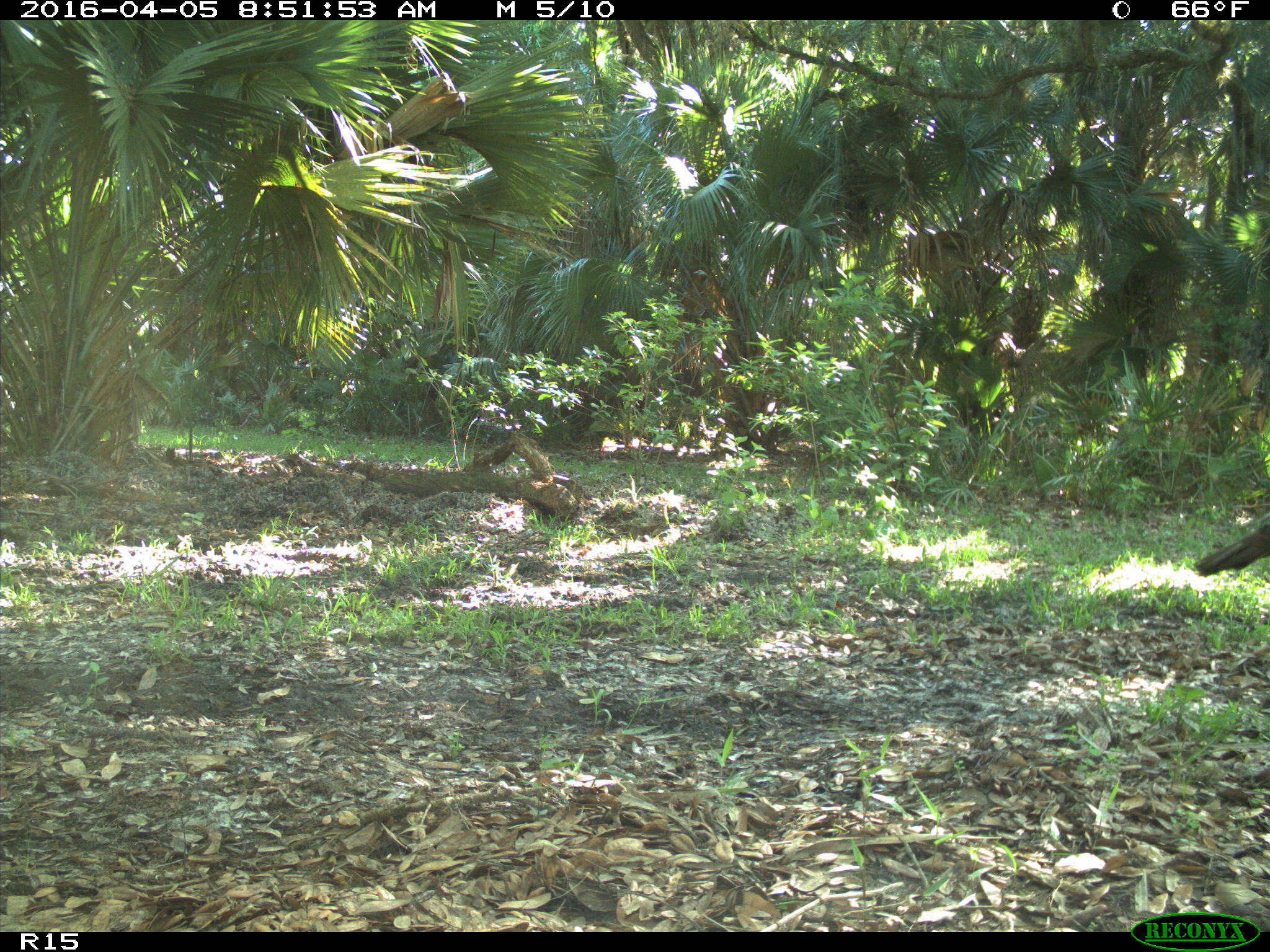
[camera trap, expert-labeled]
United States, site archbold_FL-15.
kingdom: Animalia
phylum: Chordata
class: Aves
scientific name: Aves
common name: birds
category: unidentified bird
Unidentified bird (birds) (Aves).